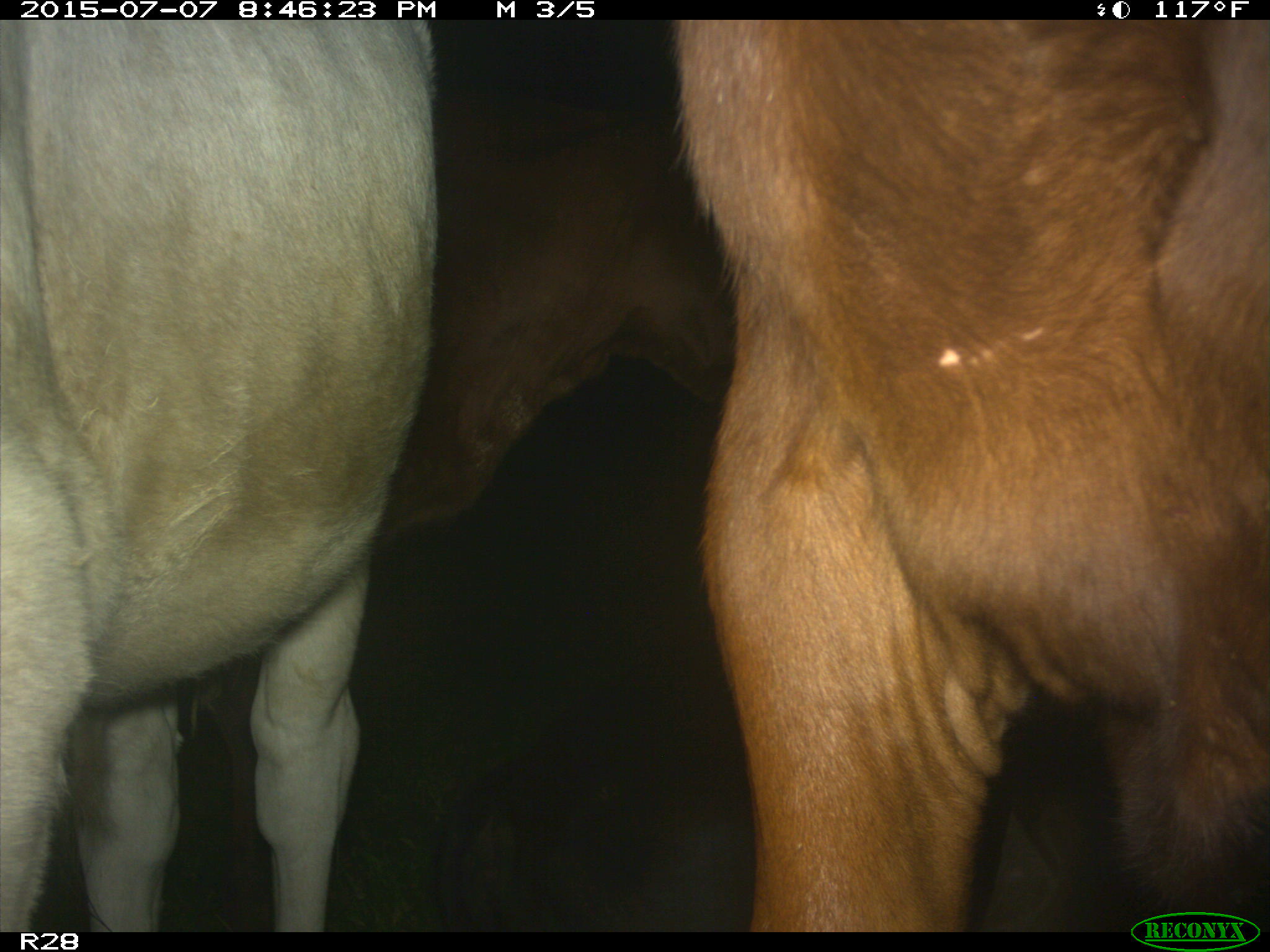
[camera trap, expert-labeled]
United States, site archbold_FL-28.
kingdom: Animalia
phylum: Chordata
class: Mammalia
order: Artiodactyla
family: Bovidae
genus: Bos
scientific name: Bos taurus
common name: domestic cow